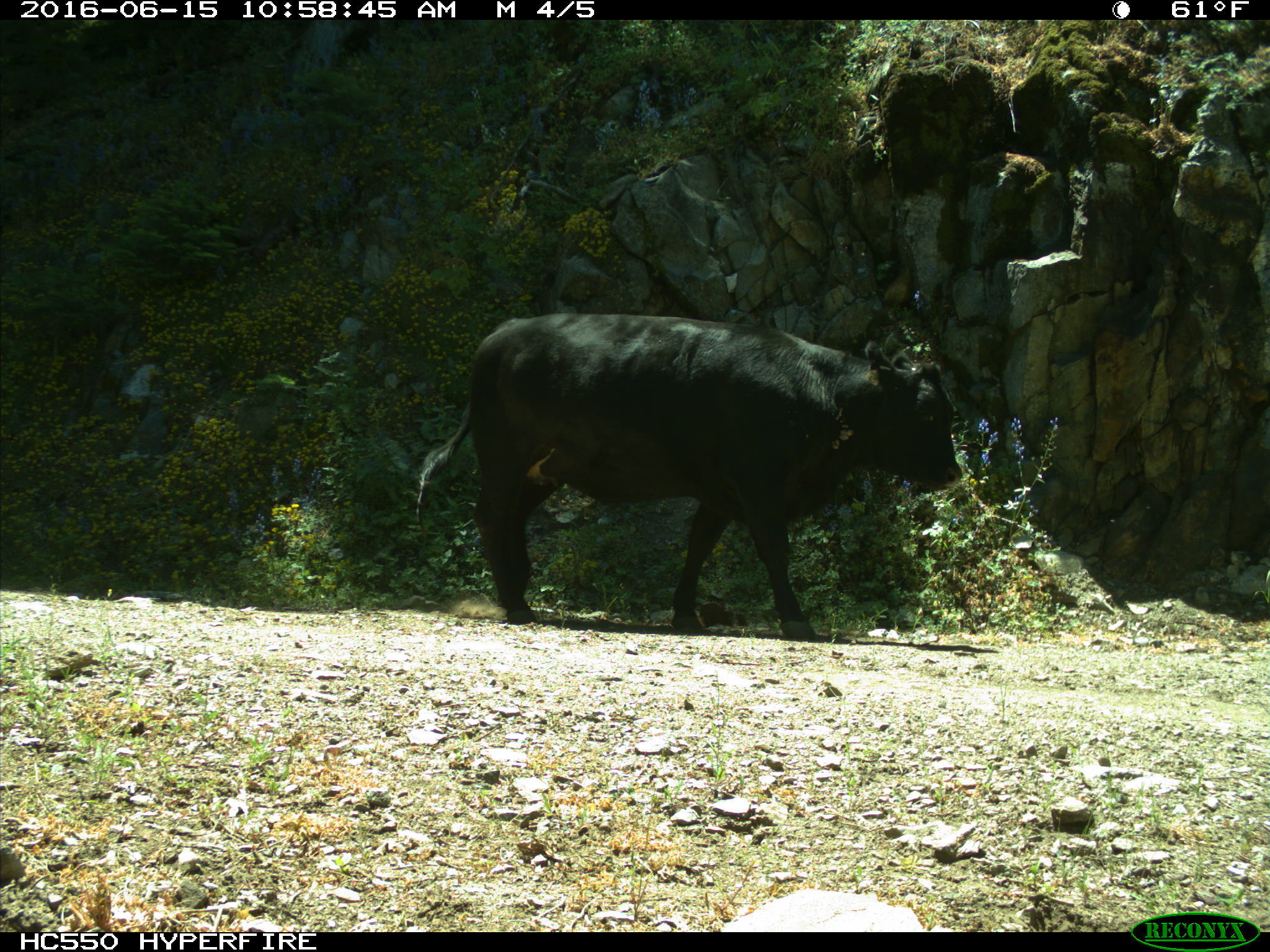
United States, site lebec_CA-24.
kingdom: Animalia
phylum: Chordata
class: Mammalia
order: Artiodactyla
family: Bovidae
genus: Bos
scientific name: Bos taurus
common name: domestic cow